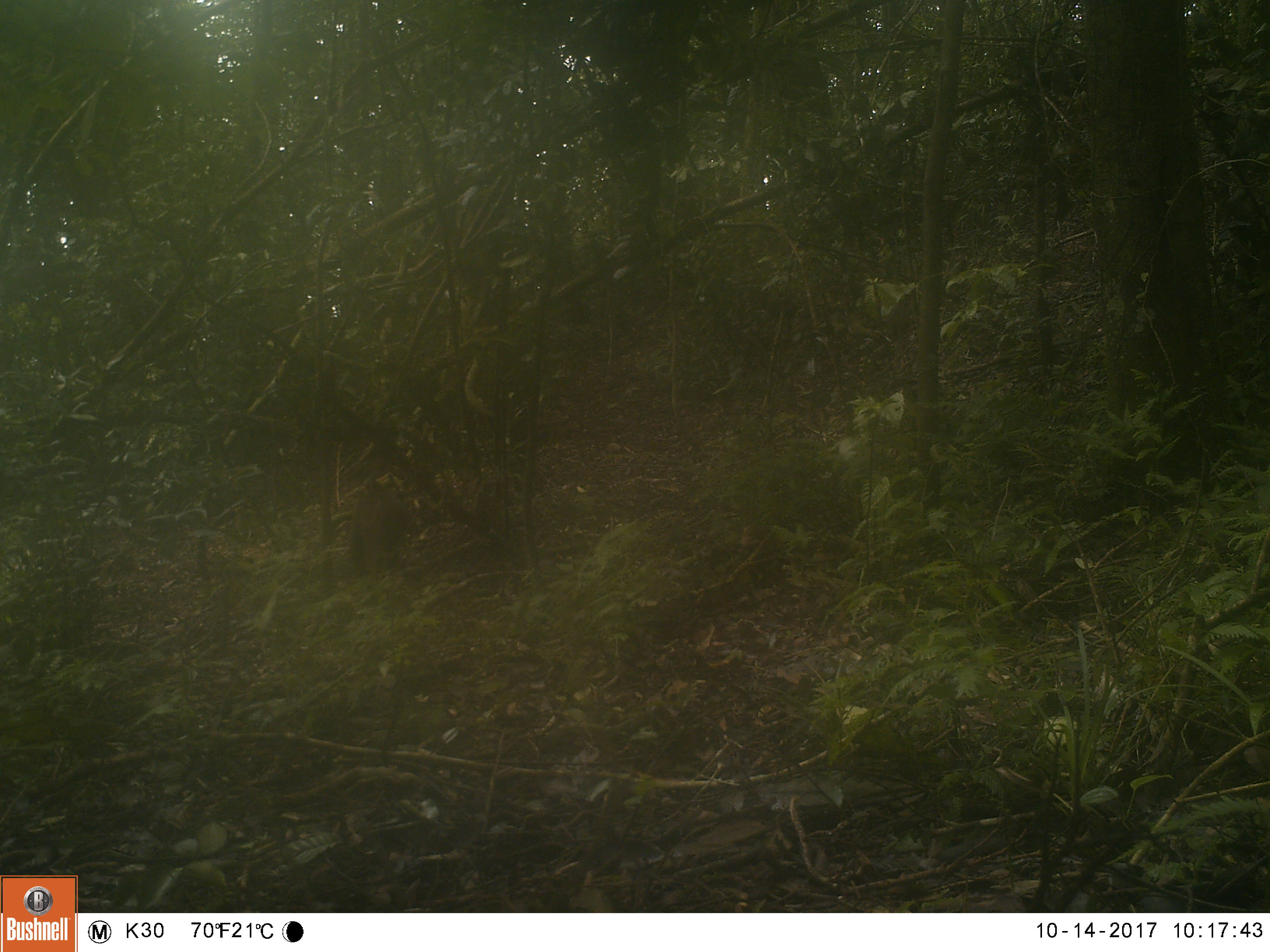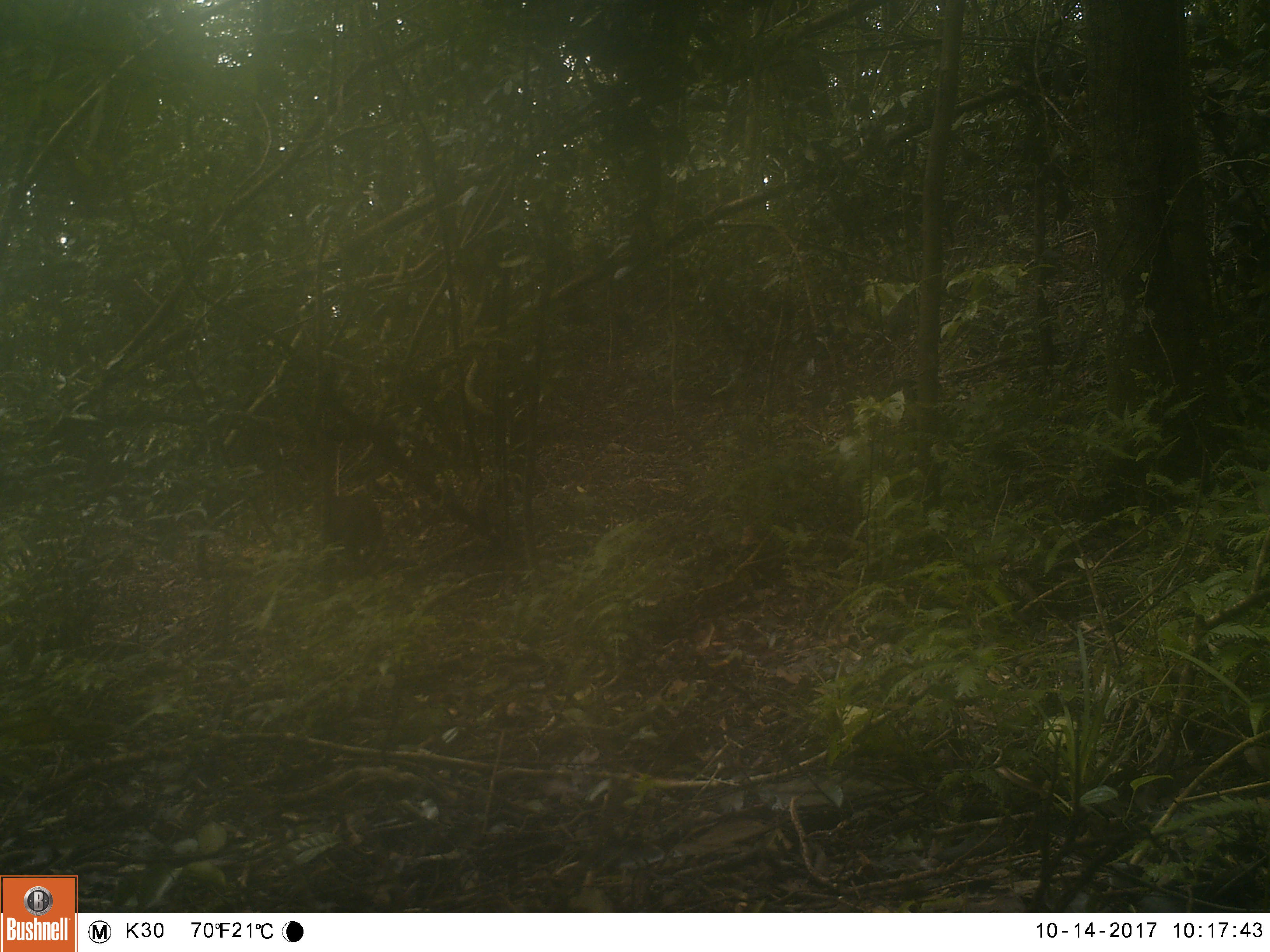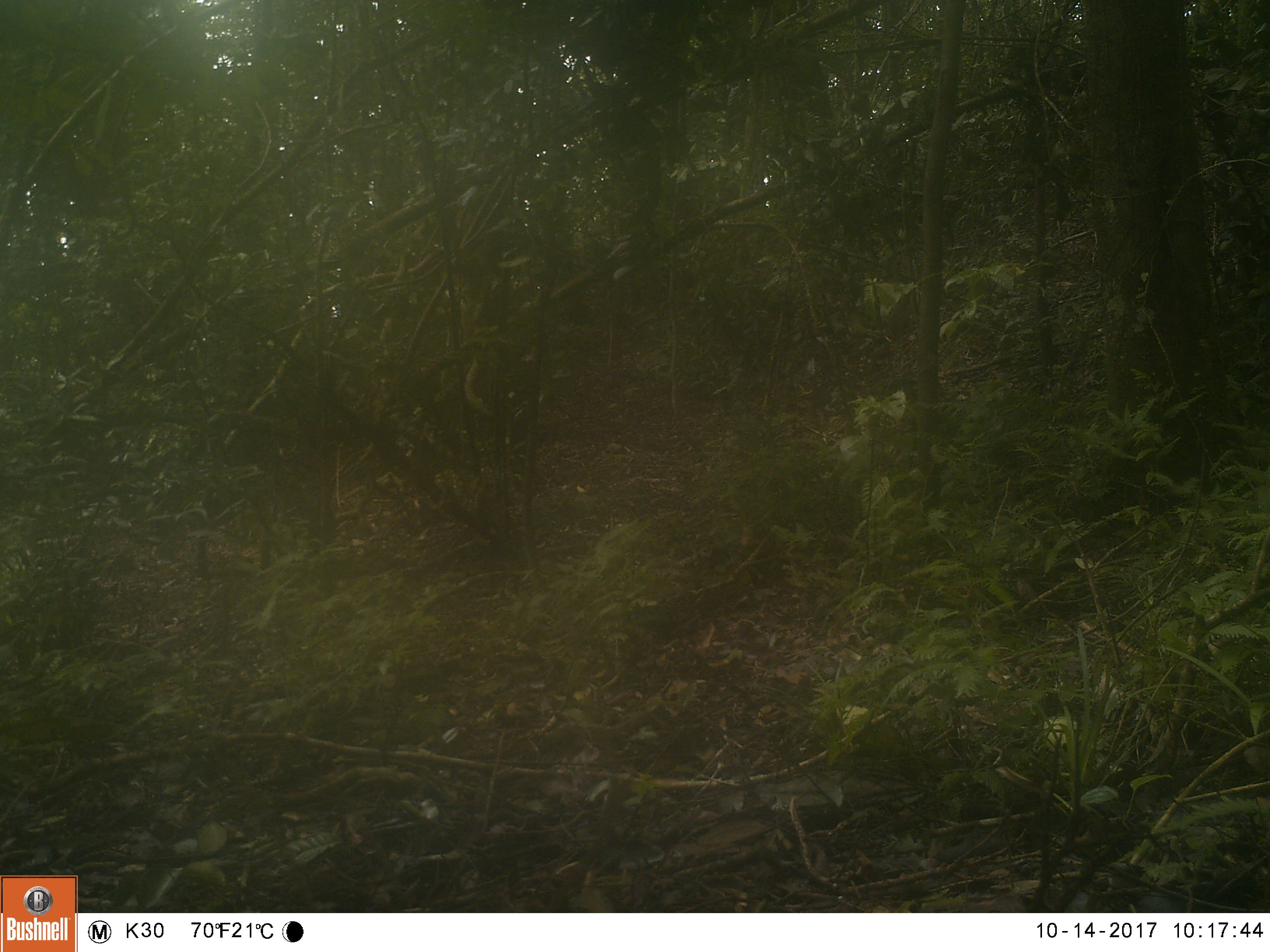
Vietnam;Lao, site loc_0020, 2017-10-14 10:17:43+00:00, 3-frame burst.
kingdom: Animalia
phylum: Chordata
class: Mammalia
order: Primates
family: Cercopithecidae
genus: Macaca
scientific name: Macaca arctoides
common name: stump-tailed macaque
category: stump tailed macaque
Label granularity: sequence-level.